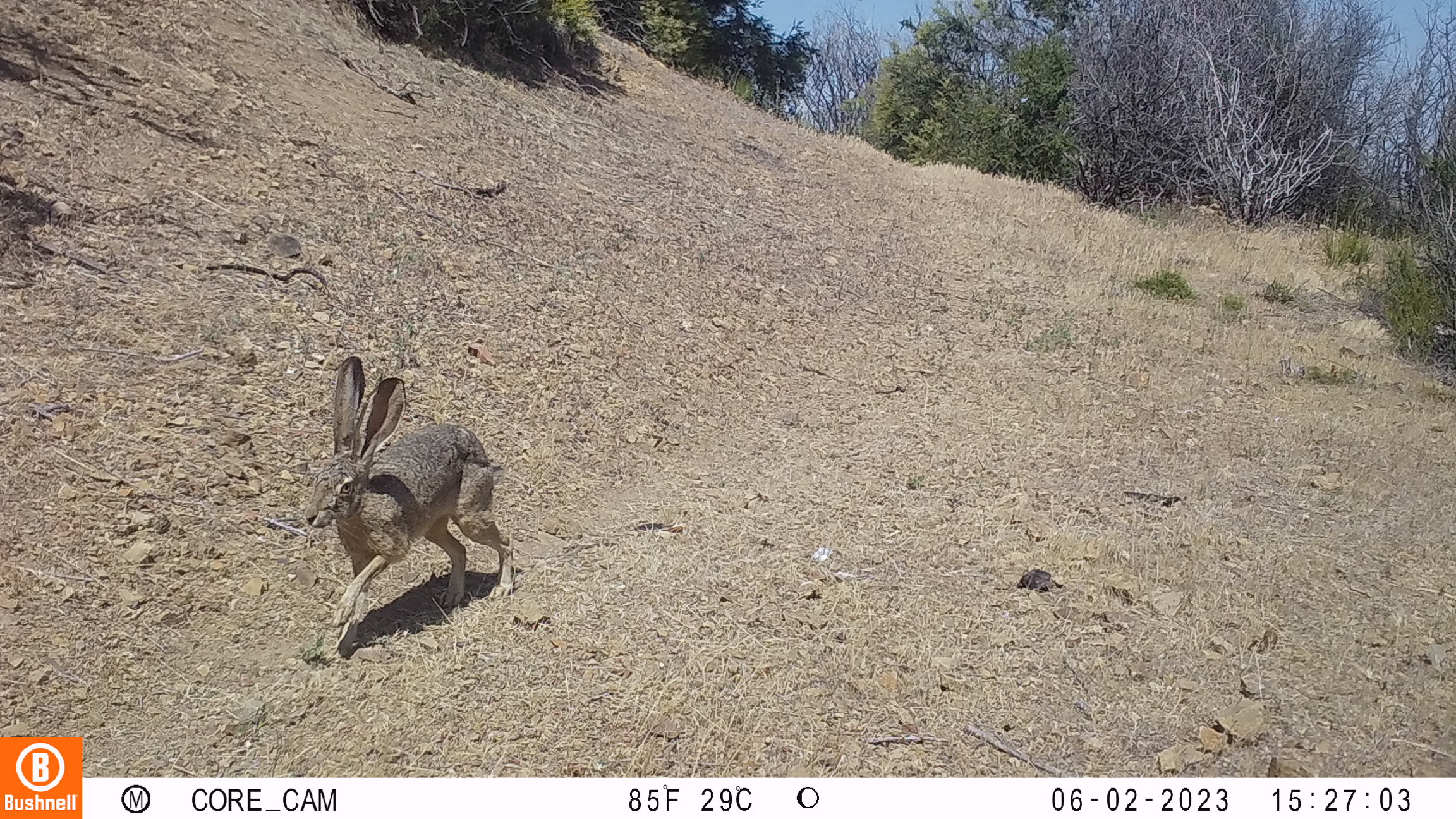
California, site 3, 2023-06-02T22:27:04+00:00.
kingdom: Animalia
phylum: Chordata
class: Mammalia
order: Lagomorpha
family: Leporidae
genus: Lepus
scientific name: Lepus californicus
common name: black-tailed jackrabbit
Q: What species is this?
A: Black-tailed jackrabbit (Lepus californicus).